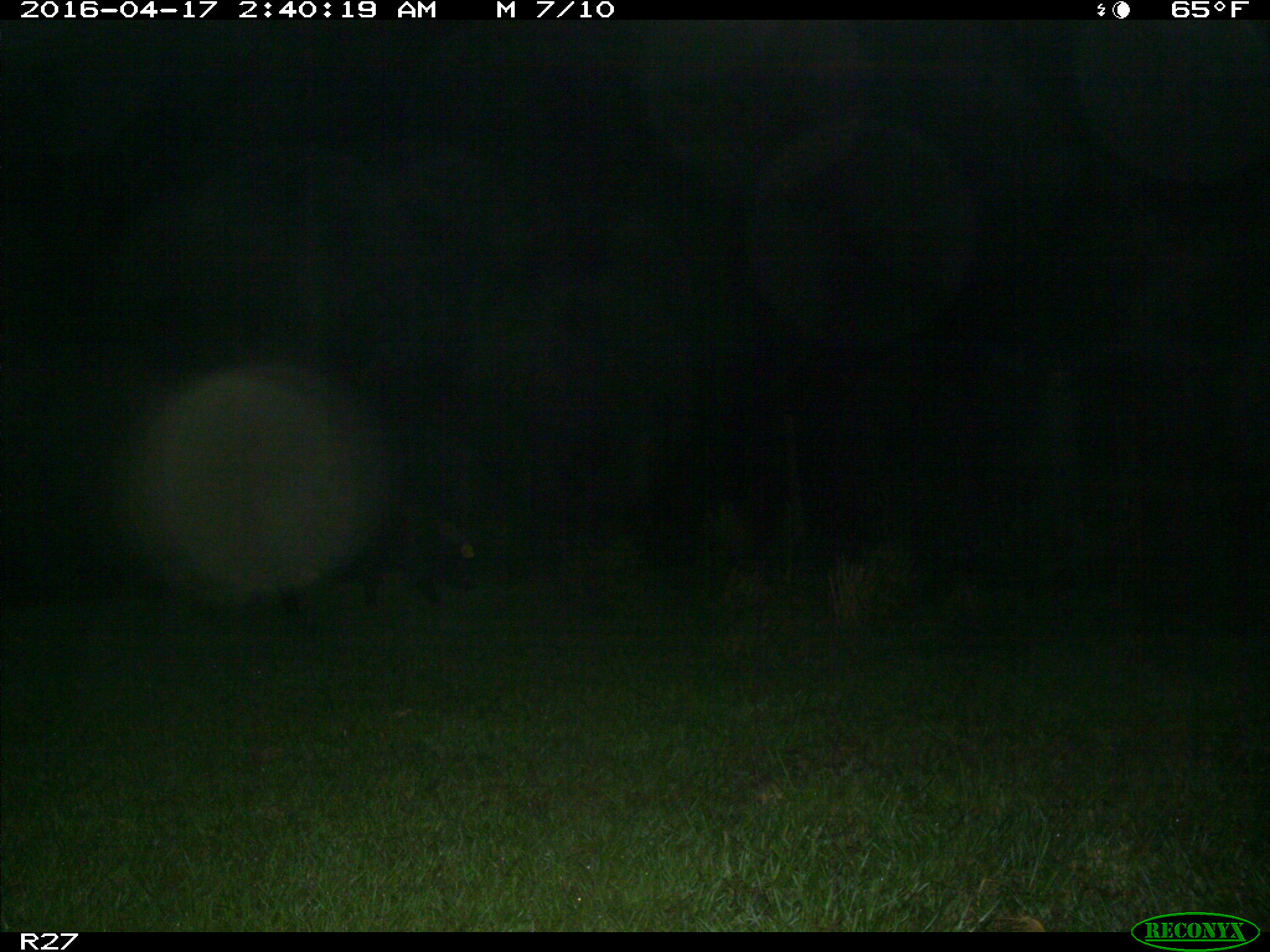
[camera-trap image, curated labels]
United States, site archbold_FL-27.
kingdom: Animalia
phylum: Chordata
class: Mammalia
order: Artiodactyla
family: Suidae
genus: Sus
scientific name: Sus scrofa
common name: wild boar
Sus scrofa (wild boar).